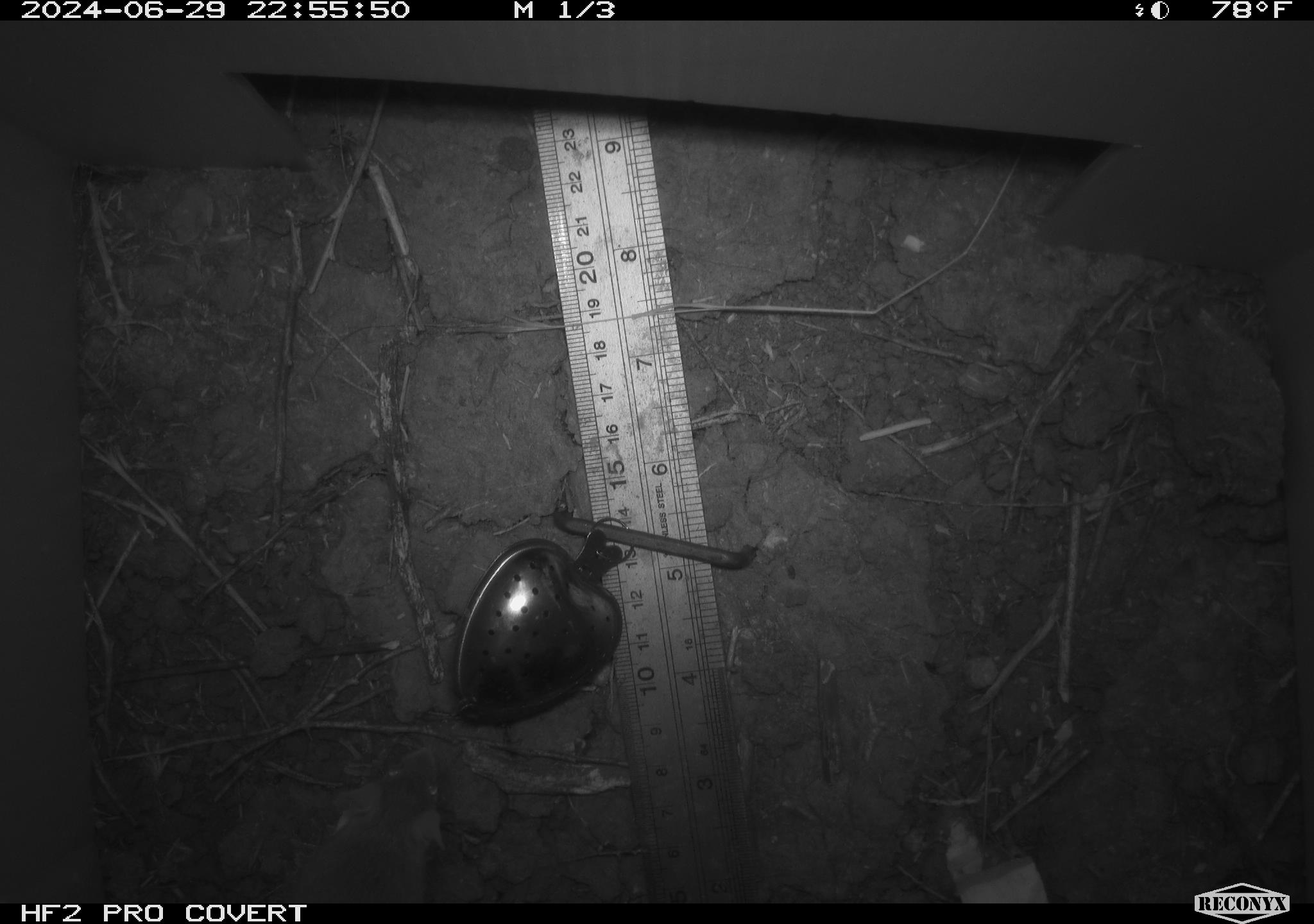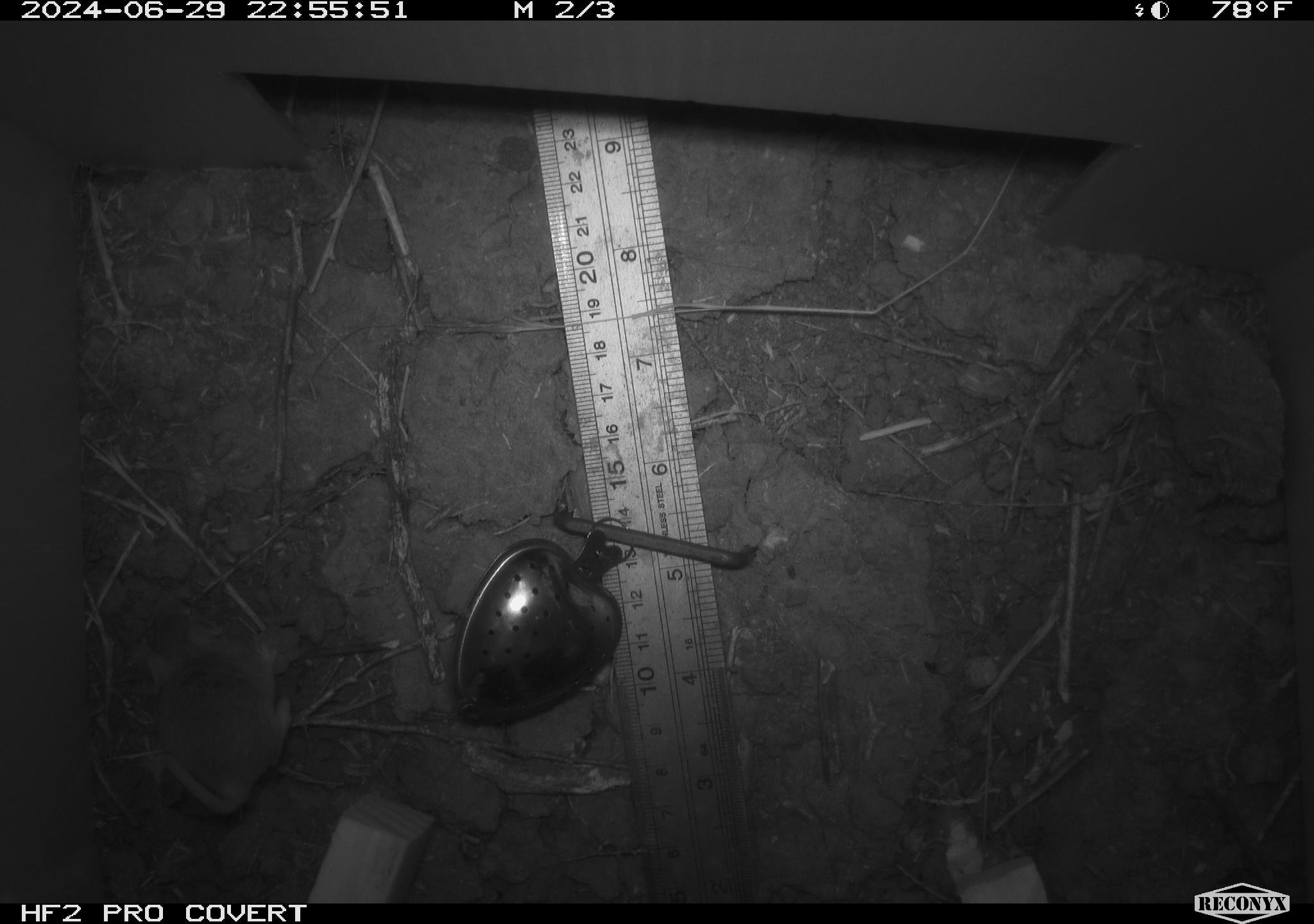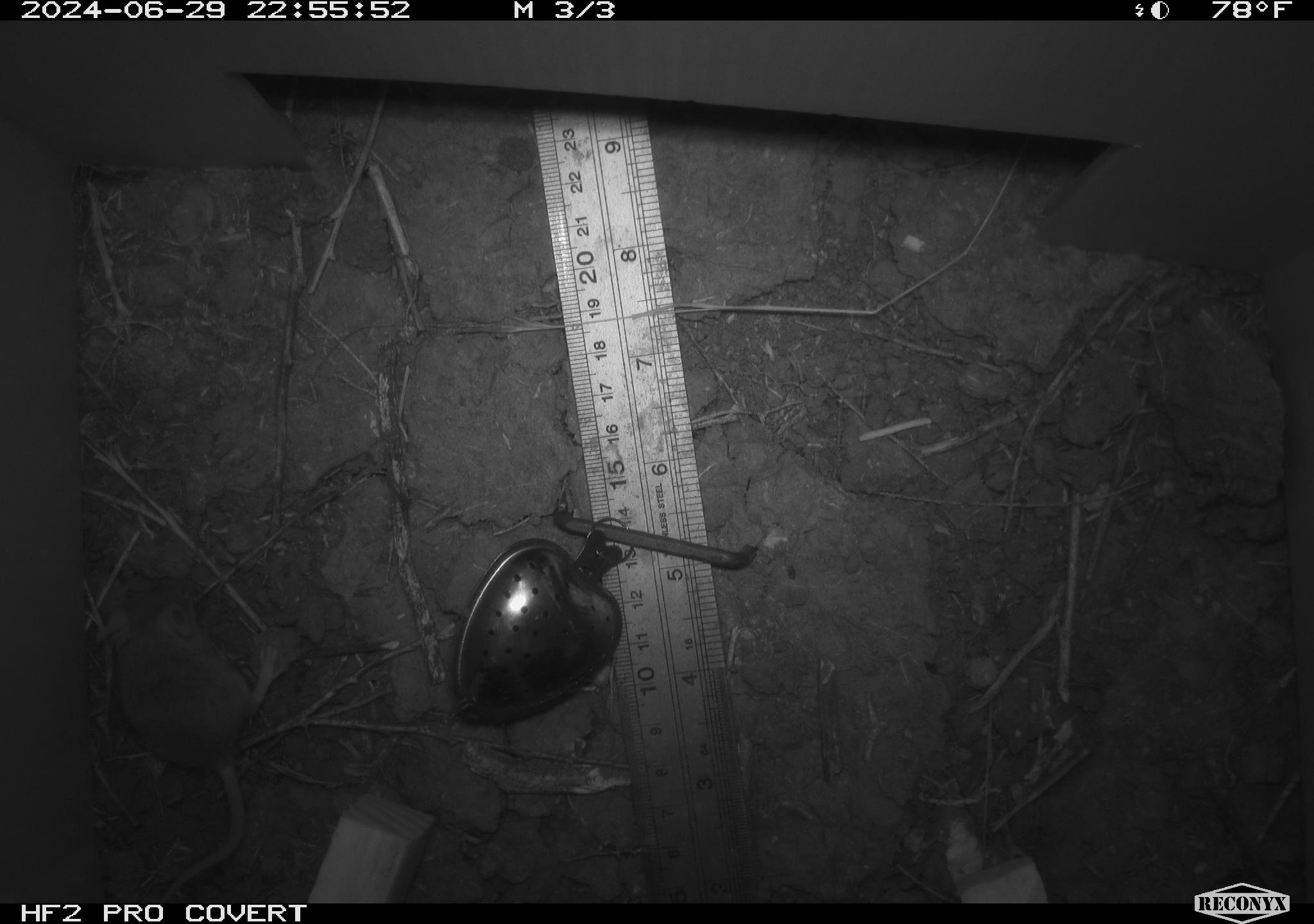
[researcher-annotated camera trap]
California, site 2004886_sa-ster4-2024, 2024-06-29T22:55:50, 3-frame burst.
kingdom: Animalia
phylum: Chordata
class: Mammalia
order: Rodentia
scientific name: Rodentia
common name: mouse species